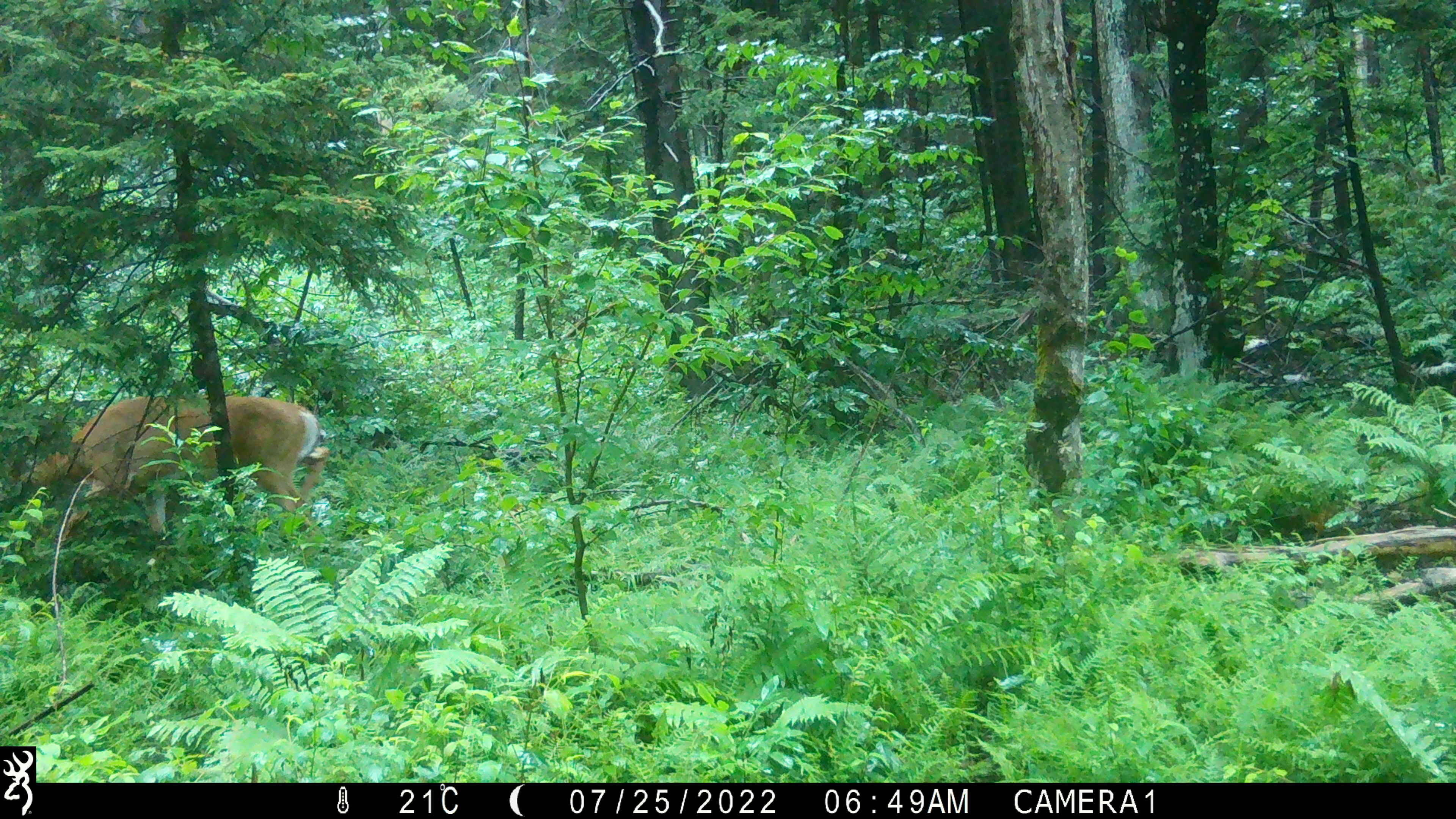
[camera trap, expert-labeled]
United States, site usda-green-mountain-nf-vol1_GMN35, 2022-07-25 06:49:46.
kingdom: Animalia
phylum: Chordata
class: Mammalia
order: Artiodactyla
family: Cervidae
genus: Odocoileus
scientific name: Odocoileus virginianus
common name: white-tailed deer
White-tailed deer (Odocoileus virginianus).